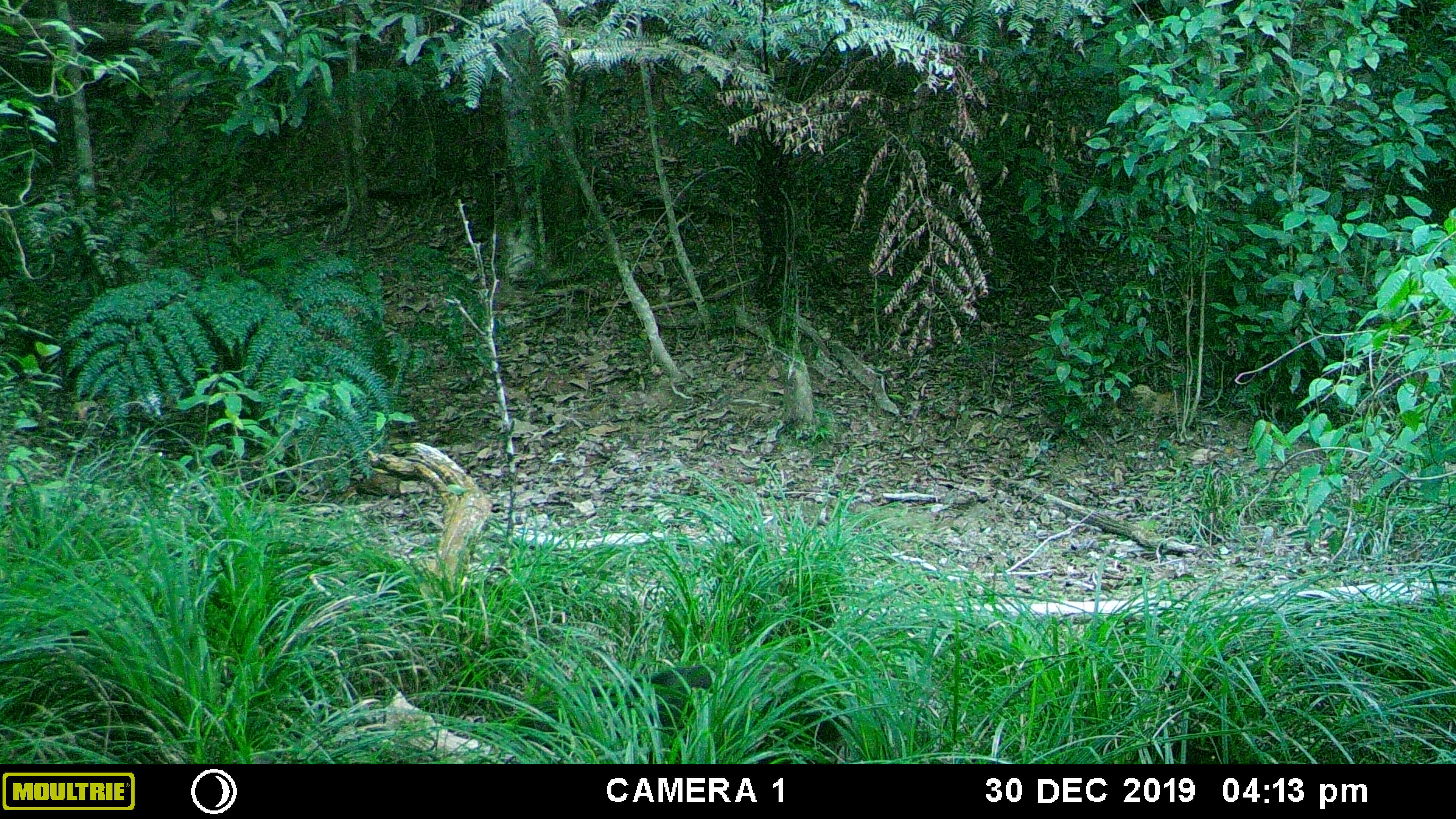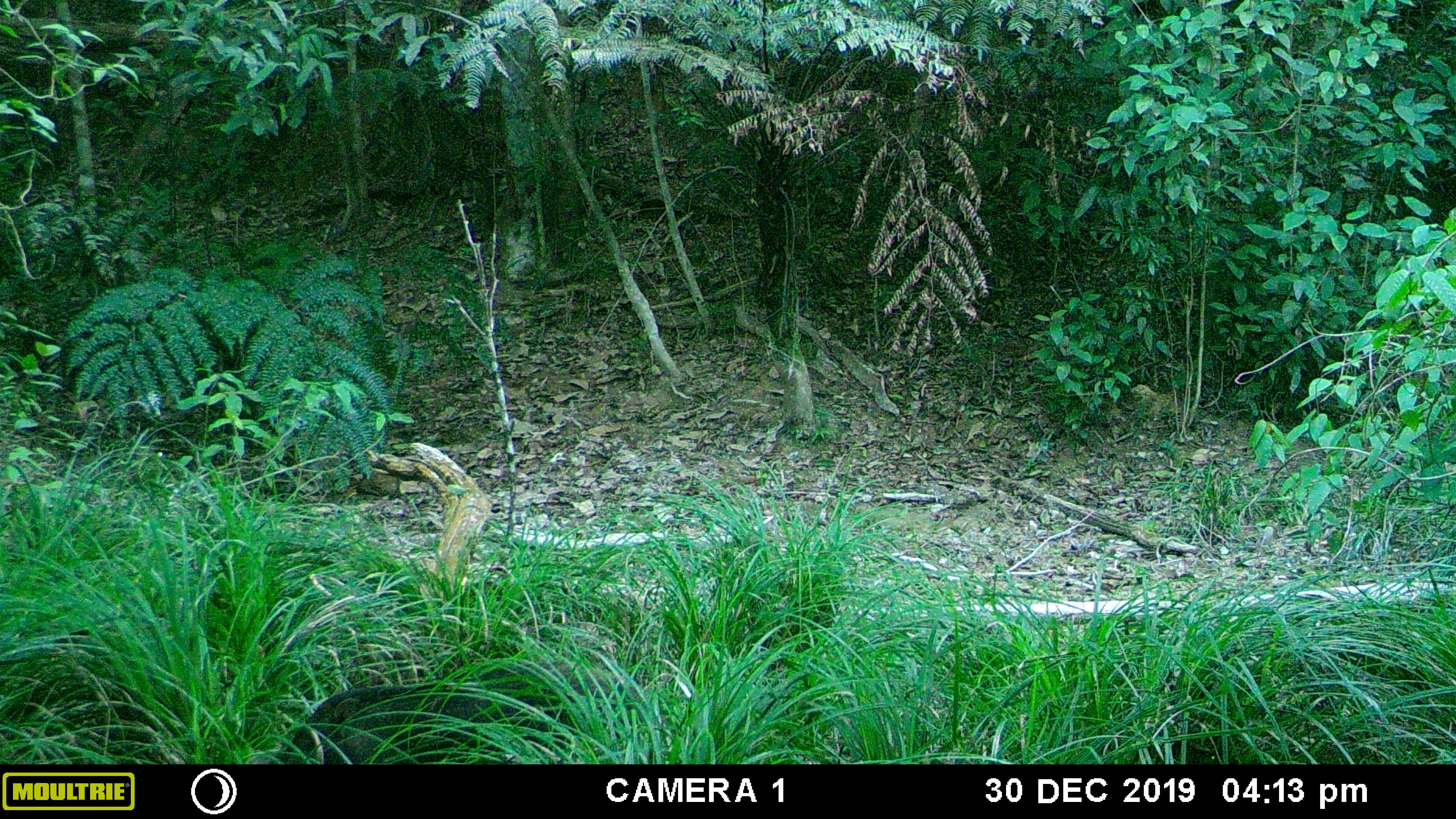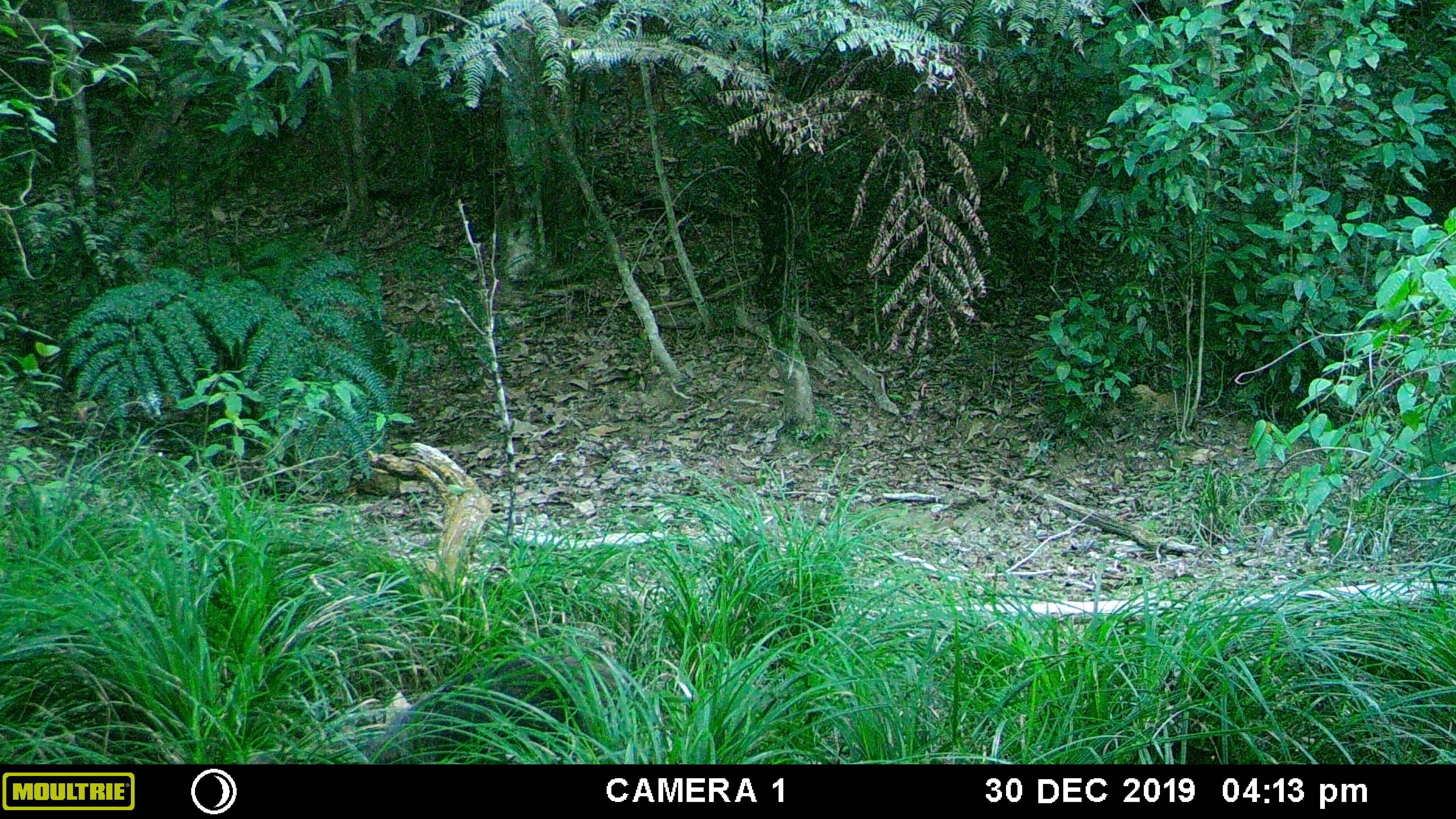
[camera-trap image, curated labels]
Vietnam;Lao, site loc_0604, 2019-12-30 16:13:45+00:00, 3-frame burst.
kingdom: Animalia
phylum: Chordata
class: Mammalia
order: Artiodactyla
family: Suidae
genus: Sus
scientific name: Sus scrofa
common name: eurasian wild pig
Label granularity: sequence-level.